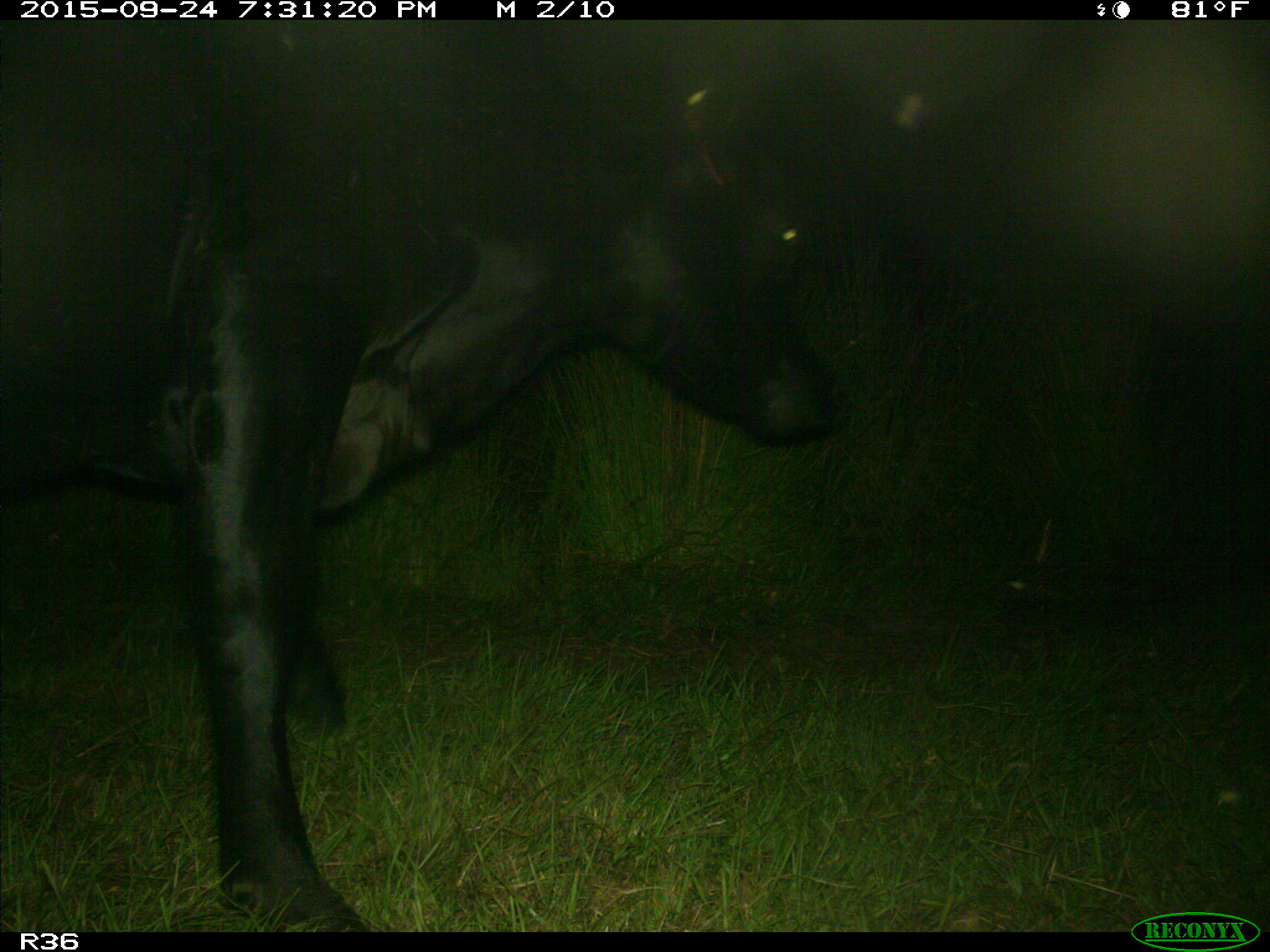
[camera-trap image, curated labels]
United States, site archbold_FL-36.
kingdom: Animalia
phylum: Chordata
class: Mammalia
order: Artiodactyla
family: Bovidae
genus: Bos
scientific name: Bos taurus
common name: domestic cow